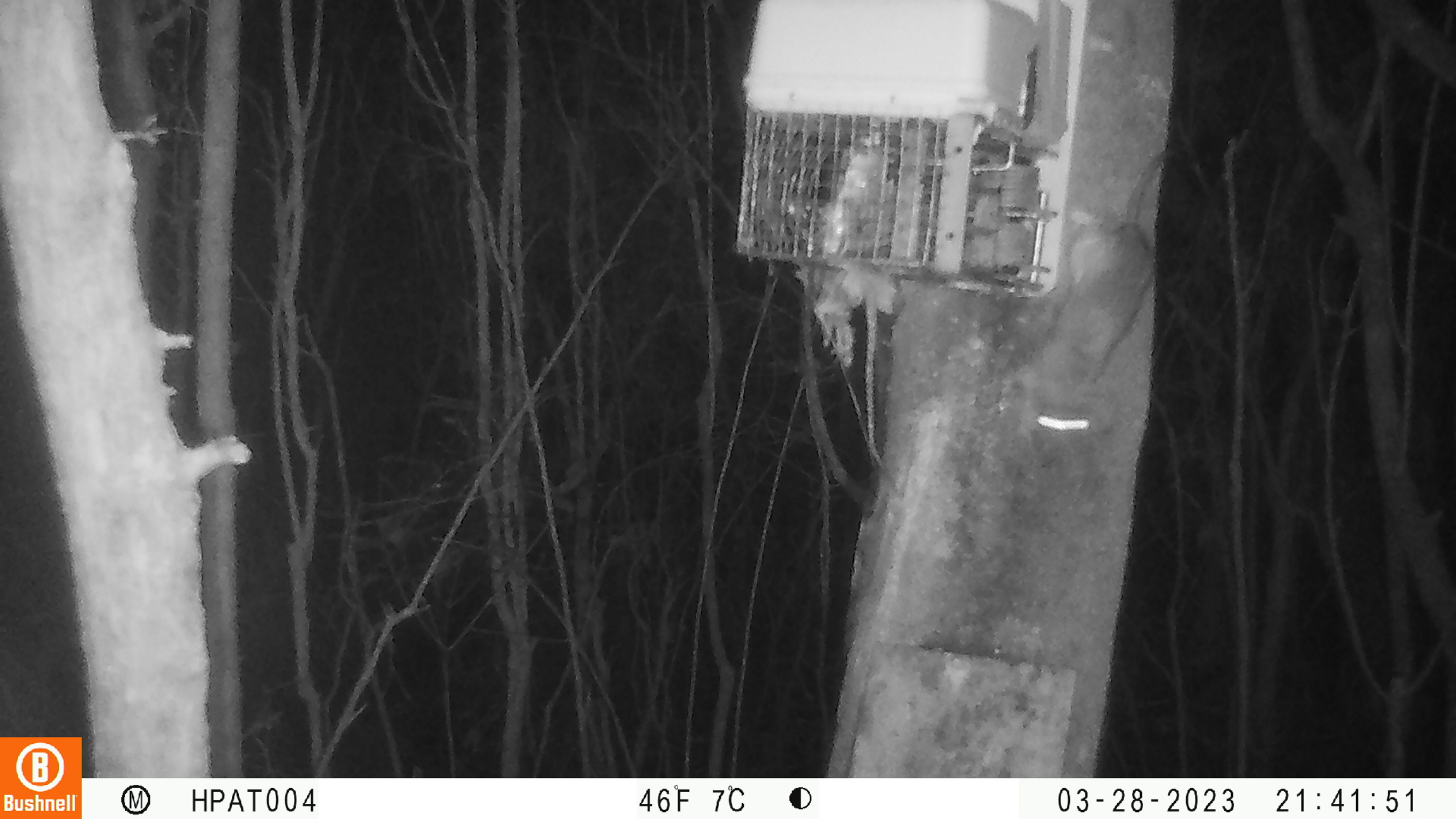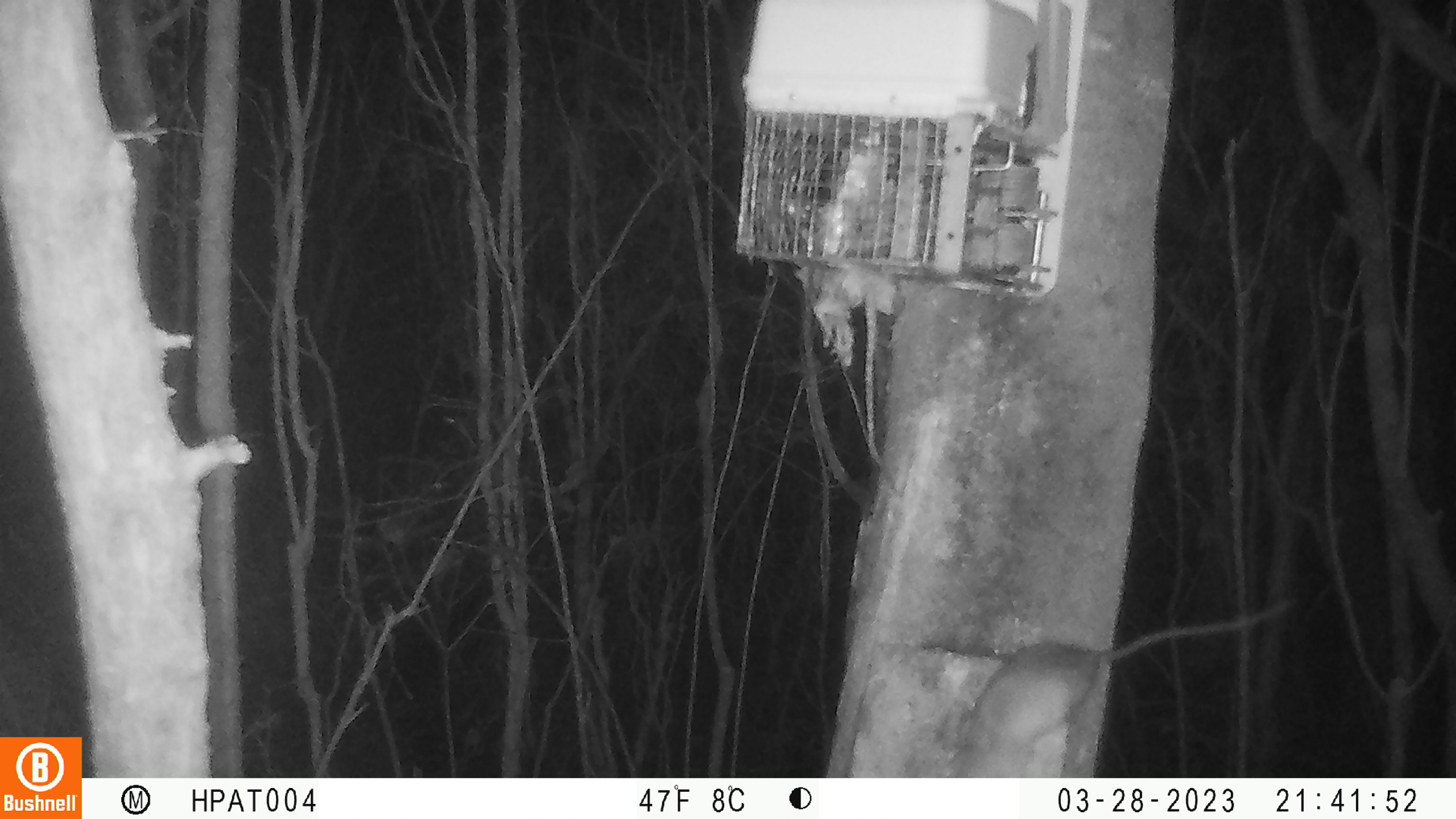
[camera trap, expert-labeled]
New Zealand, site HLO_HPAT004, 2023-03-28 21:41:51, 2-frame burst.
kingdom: Animalia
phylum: Chordata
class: Mammalia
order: Rodentia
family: Muridae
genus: Rattus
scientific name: Rattus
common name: rat